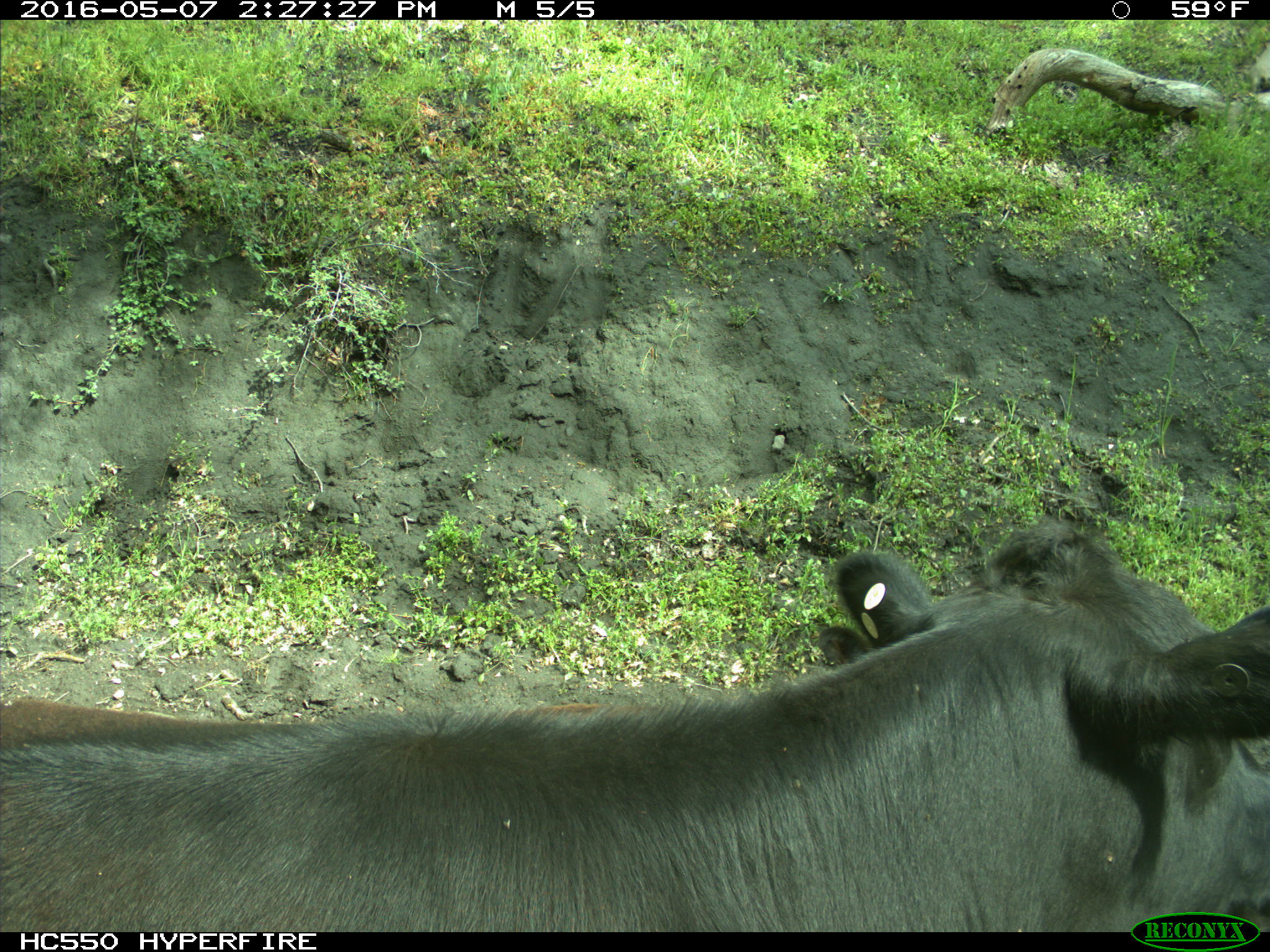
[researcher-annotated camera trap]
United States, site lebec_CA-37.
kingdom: Animalia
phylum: Chordata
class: Mammalia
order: Artiodactyla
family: Bovidae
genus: Bos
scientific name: Bos taurus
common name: domestic cow